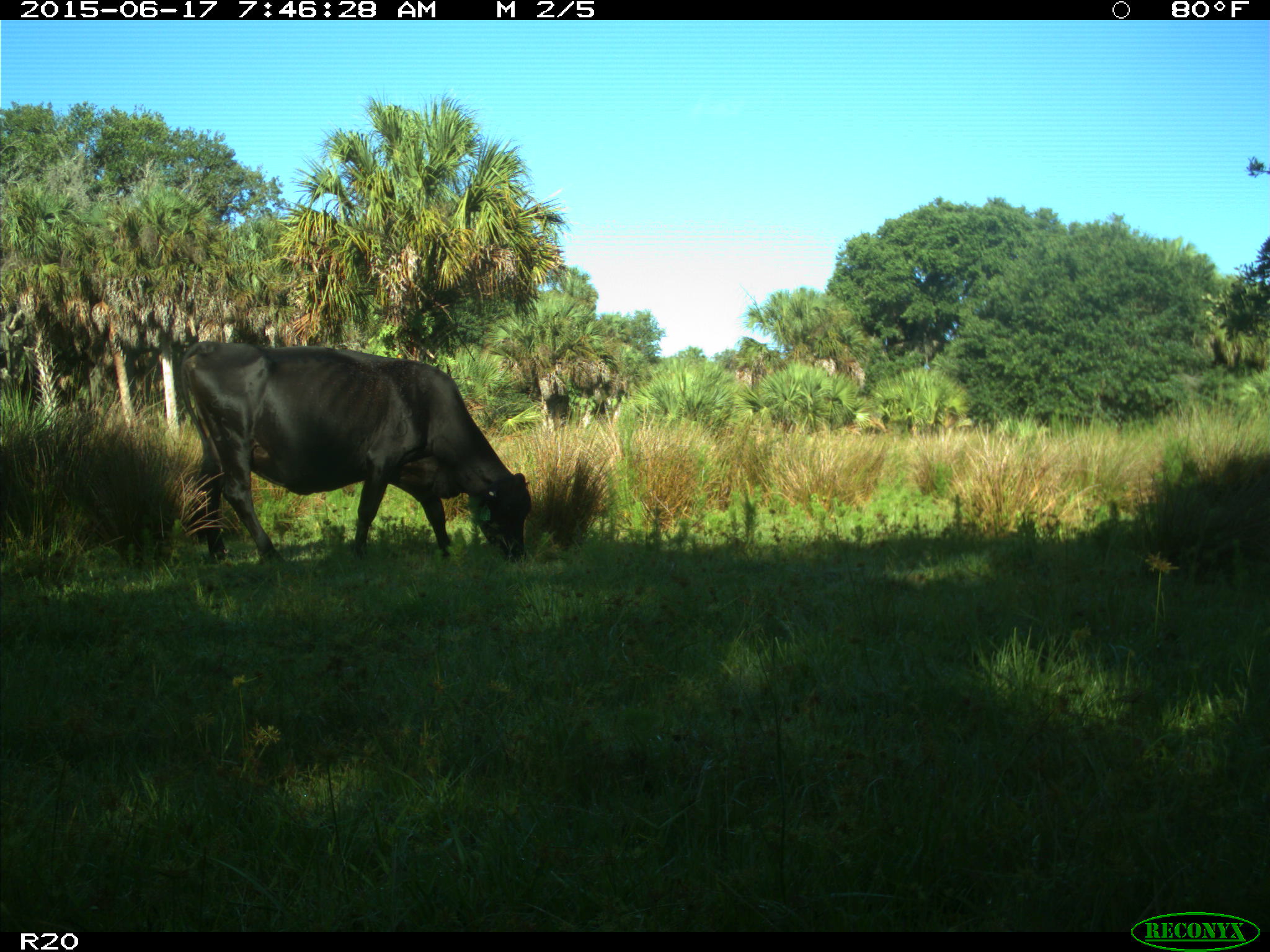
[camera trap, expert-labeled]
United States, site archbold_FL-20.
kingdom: Animalia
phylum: Chordata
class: Mammalia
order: Artiodactyla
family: Bovidae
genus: Bos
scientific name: Bos taurus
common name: domestic cow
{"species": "Bos taurus (domestic cow)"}